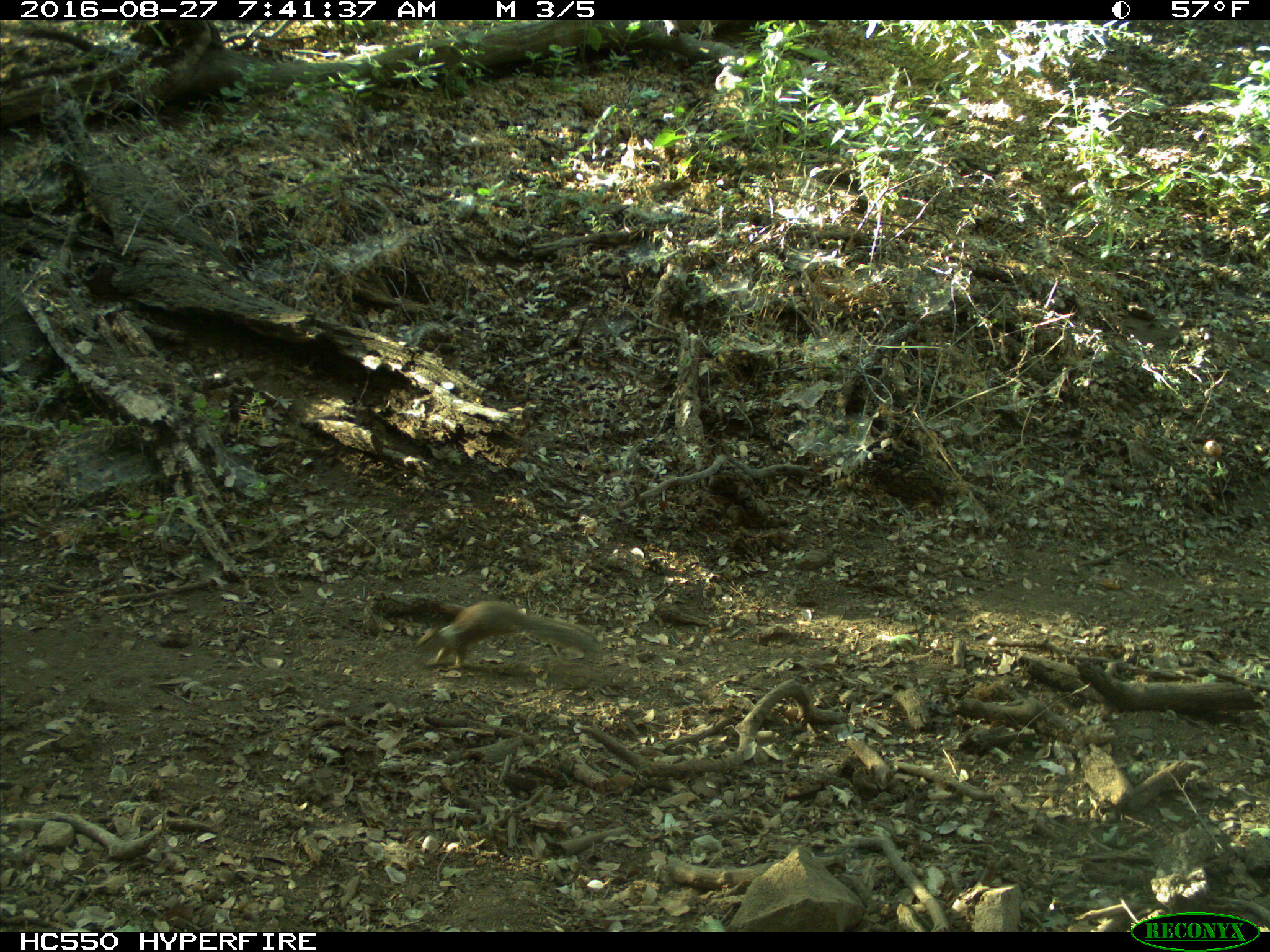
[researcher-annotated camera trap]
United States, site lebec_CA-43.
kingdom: Animalia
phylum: Chordata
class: Mammalia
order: Rodentia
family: Sciuridae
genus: Otospermophilus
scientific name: Otospermophilus beecheyi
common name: california ground squirrel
Otospermophilus beecheyi (california ground squirrel).